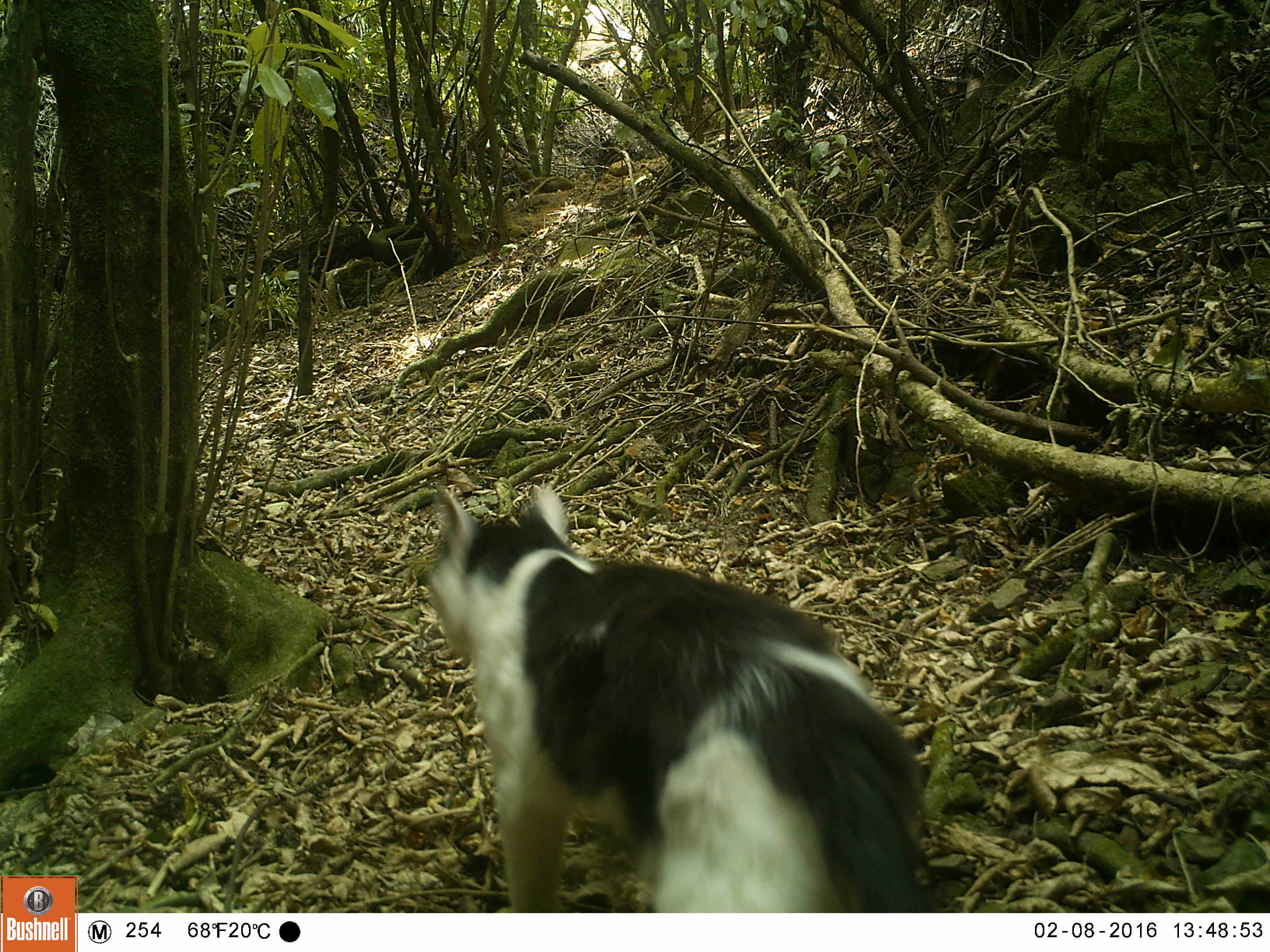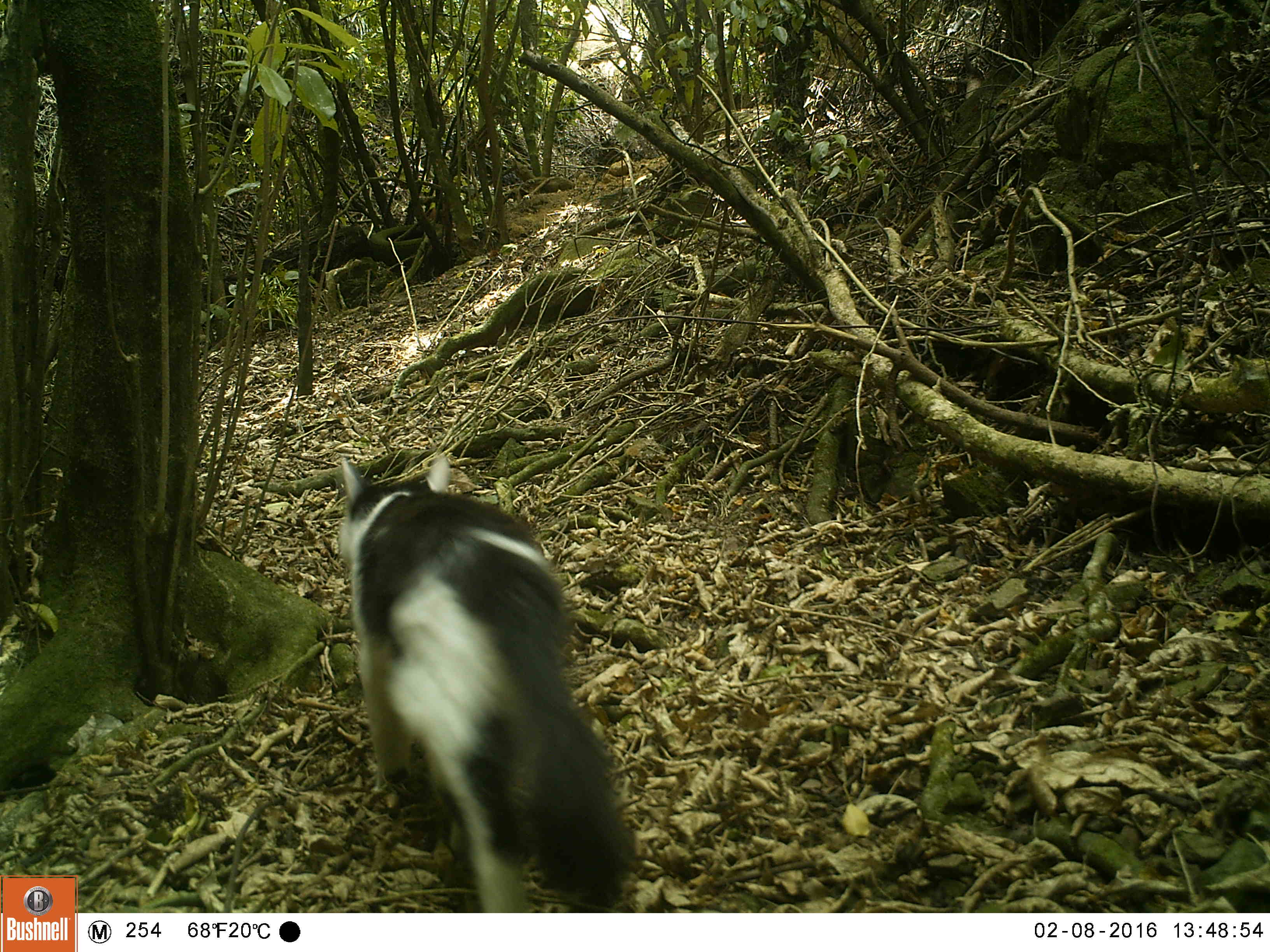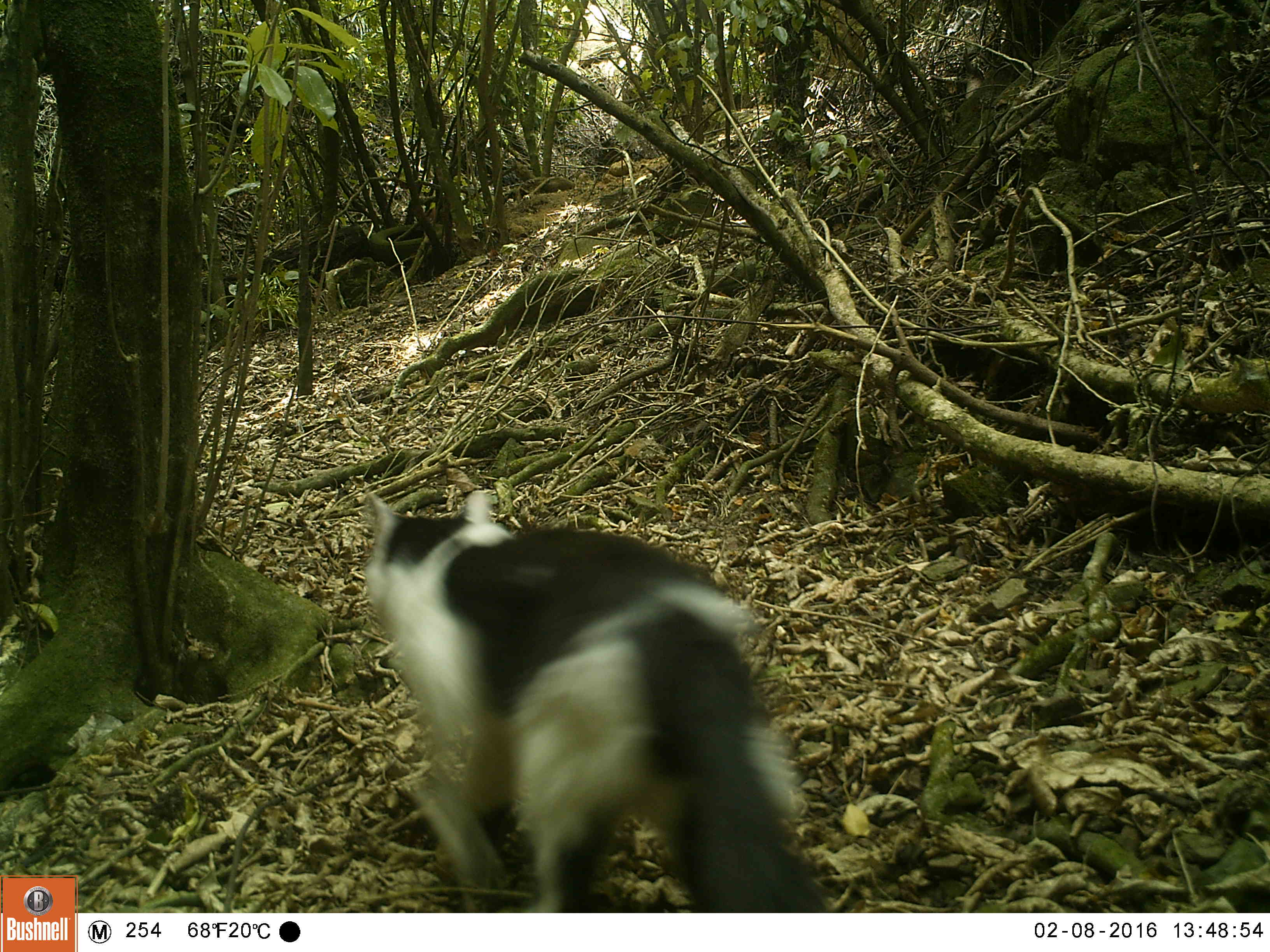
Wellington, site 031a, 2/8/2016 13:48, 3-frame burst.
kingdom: Animalia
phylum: Chordata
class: Mammalia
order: Carnivora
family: Felidae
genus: Felis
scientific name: Felis catus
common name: cat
Cat (Felis catus).